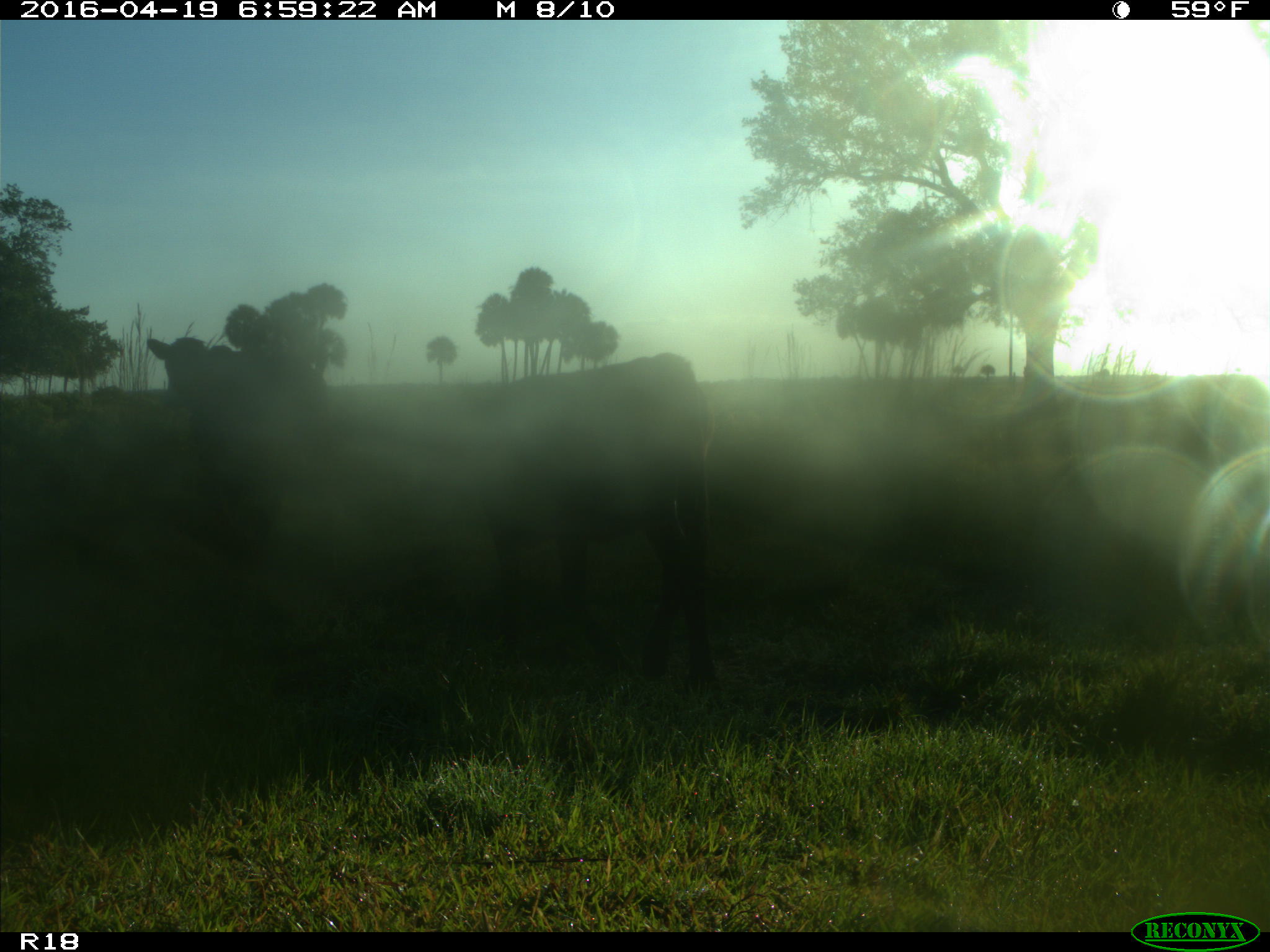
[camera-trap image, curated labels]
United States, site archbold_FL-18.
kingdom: Animalia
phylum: Chordata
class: Mammalia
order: Artiodactyla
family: Bovidae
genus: Bos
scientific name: Bos taurus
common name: domestic cow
Bos taurus (domestic cow).